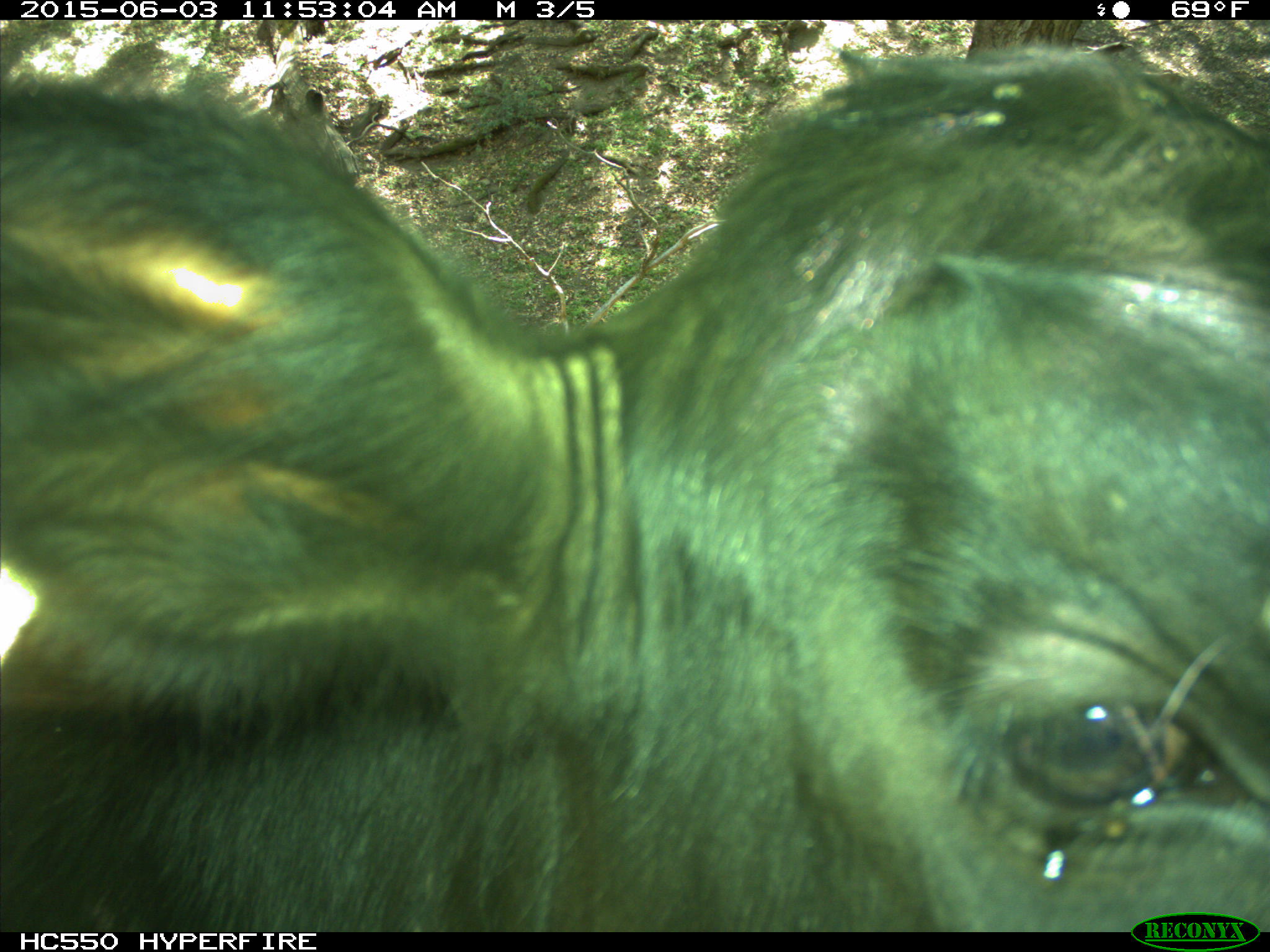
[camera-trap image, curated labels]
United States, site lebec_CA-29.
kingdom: Animalia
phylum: Chordata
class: Mammalia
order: Artiodactyla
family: Bovidae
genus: Bos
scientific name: Bos taurus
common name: domestic cow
Bos taurus (domestic cow).